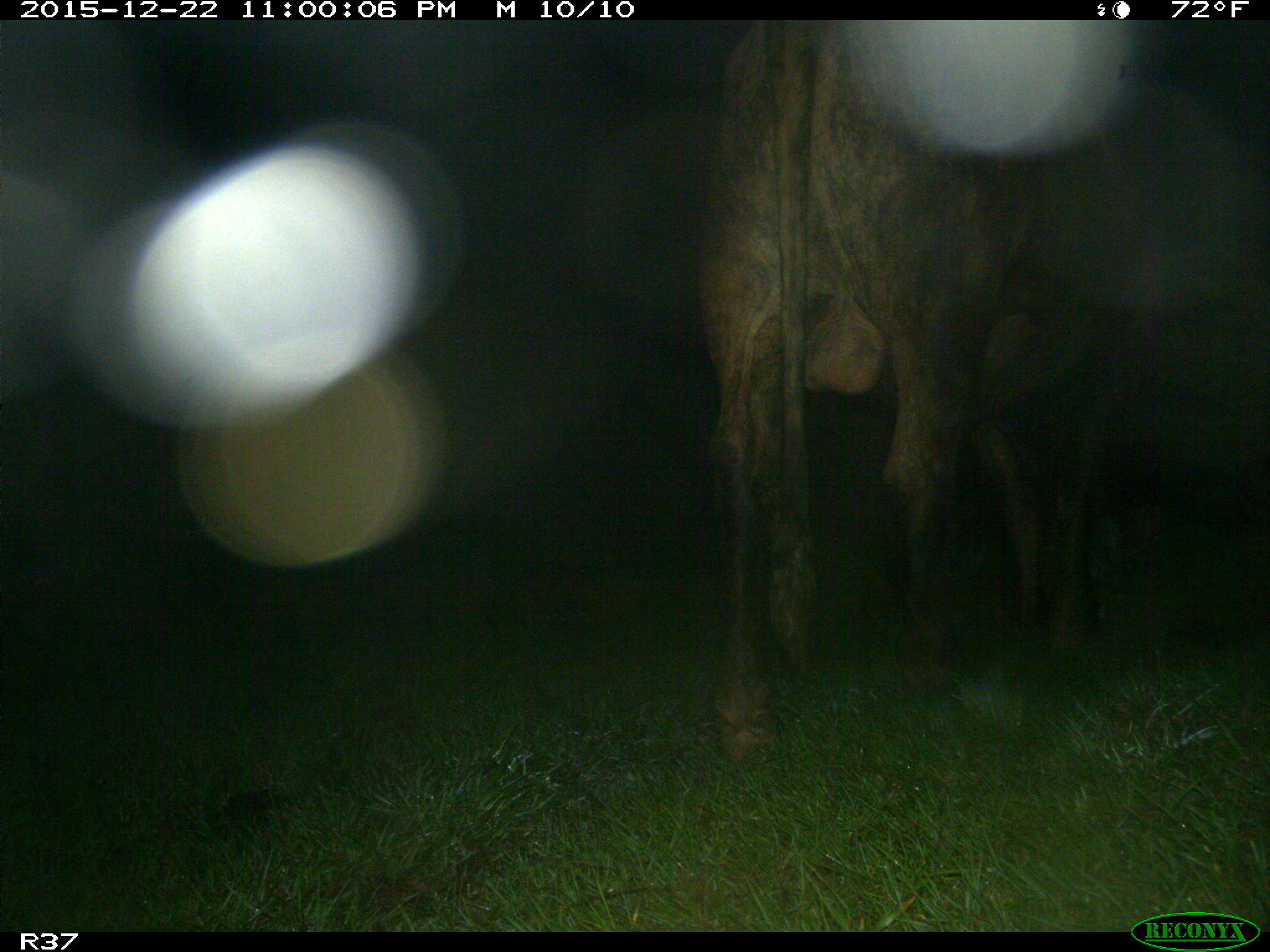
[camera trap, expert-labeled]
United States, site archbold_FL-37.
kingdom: Animalia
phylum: Chordata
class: Mammalia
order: Artiodactyla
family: Bovidae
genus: Bos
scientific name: Bos taurus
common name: domestic cow